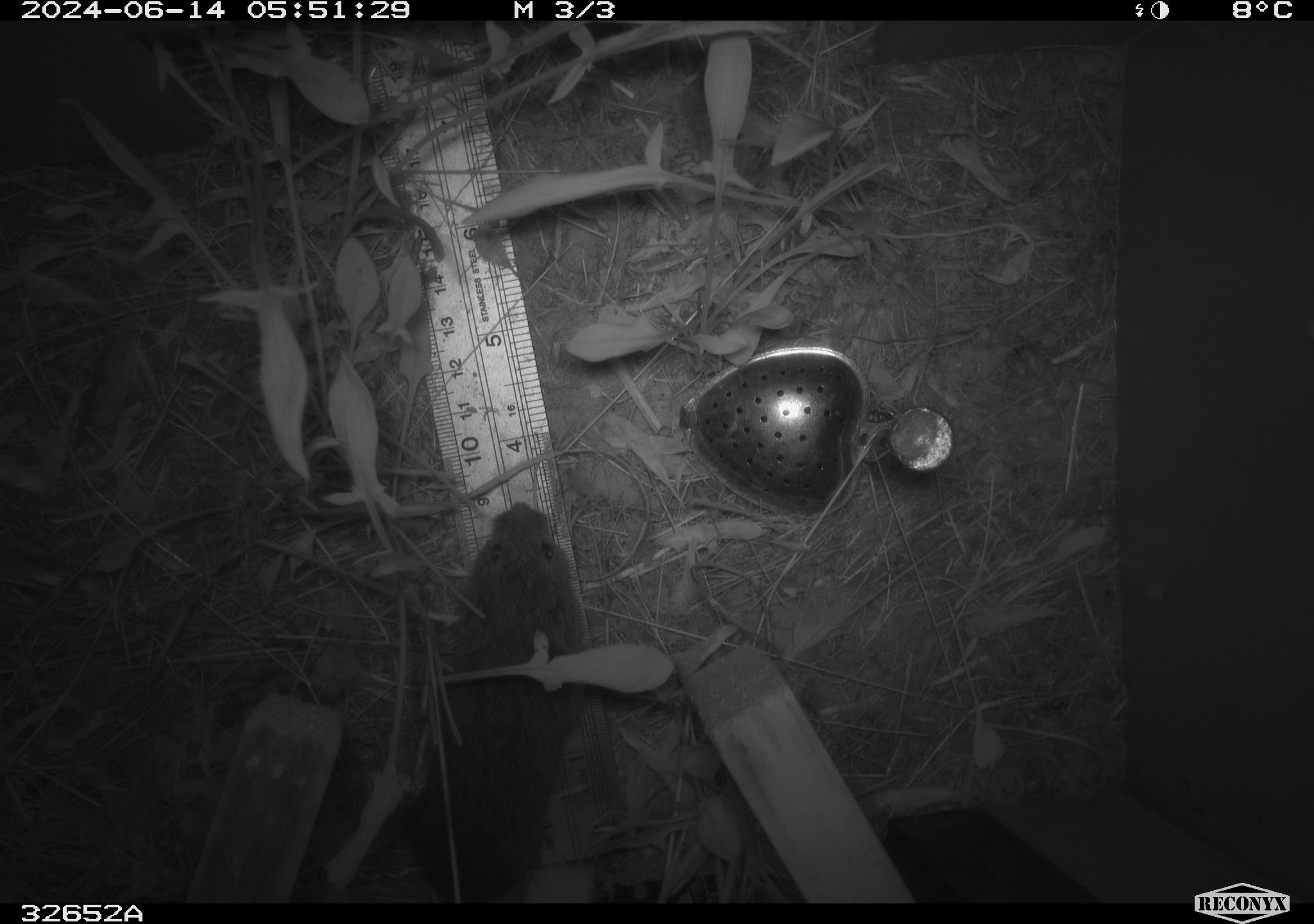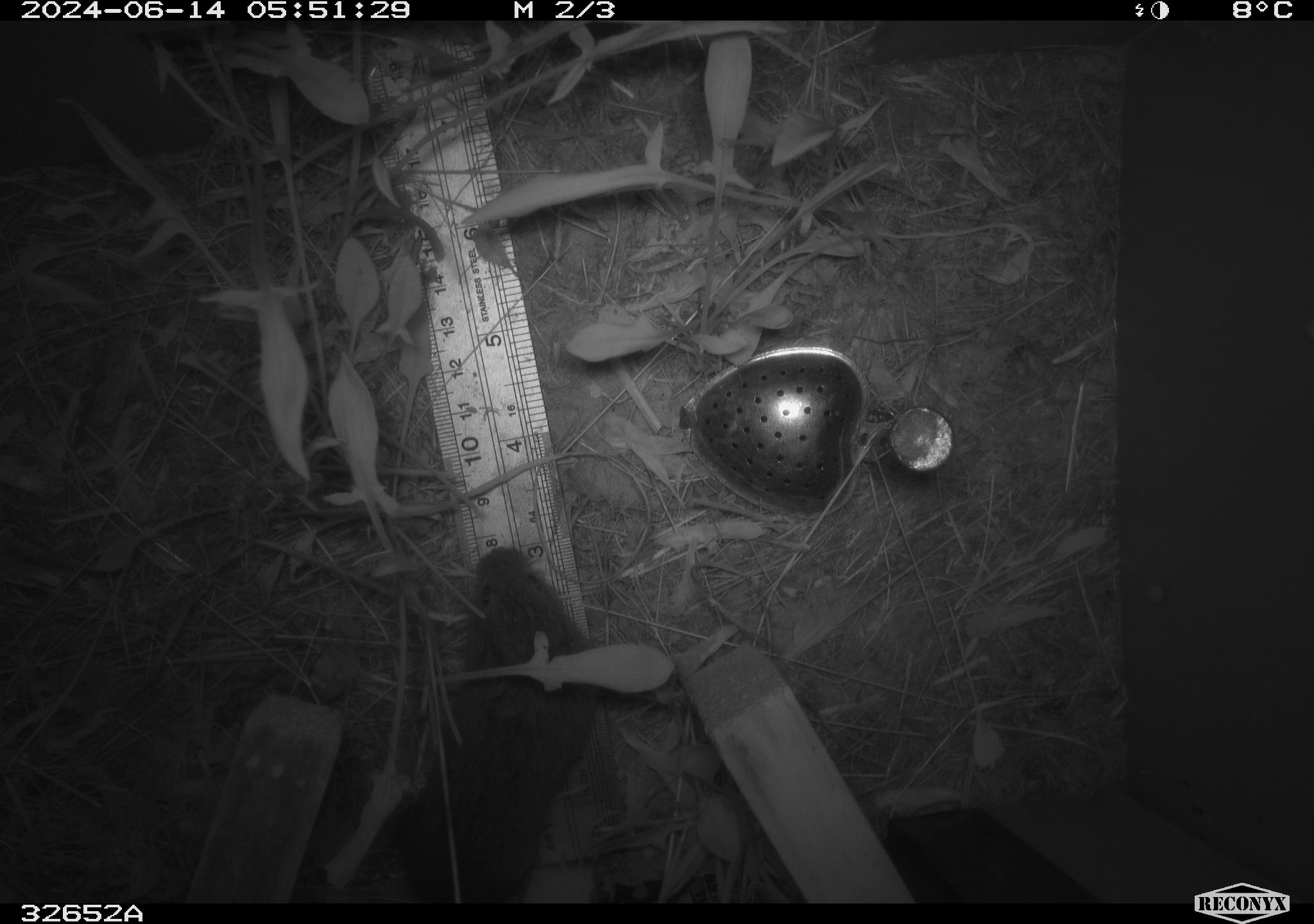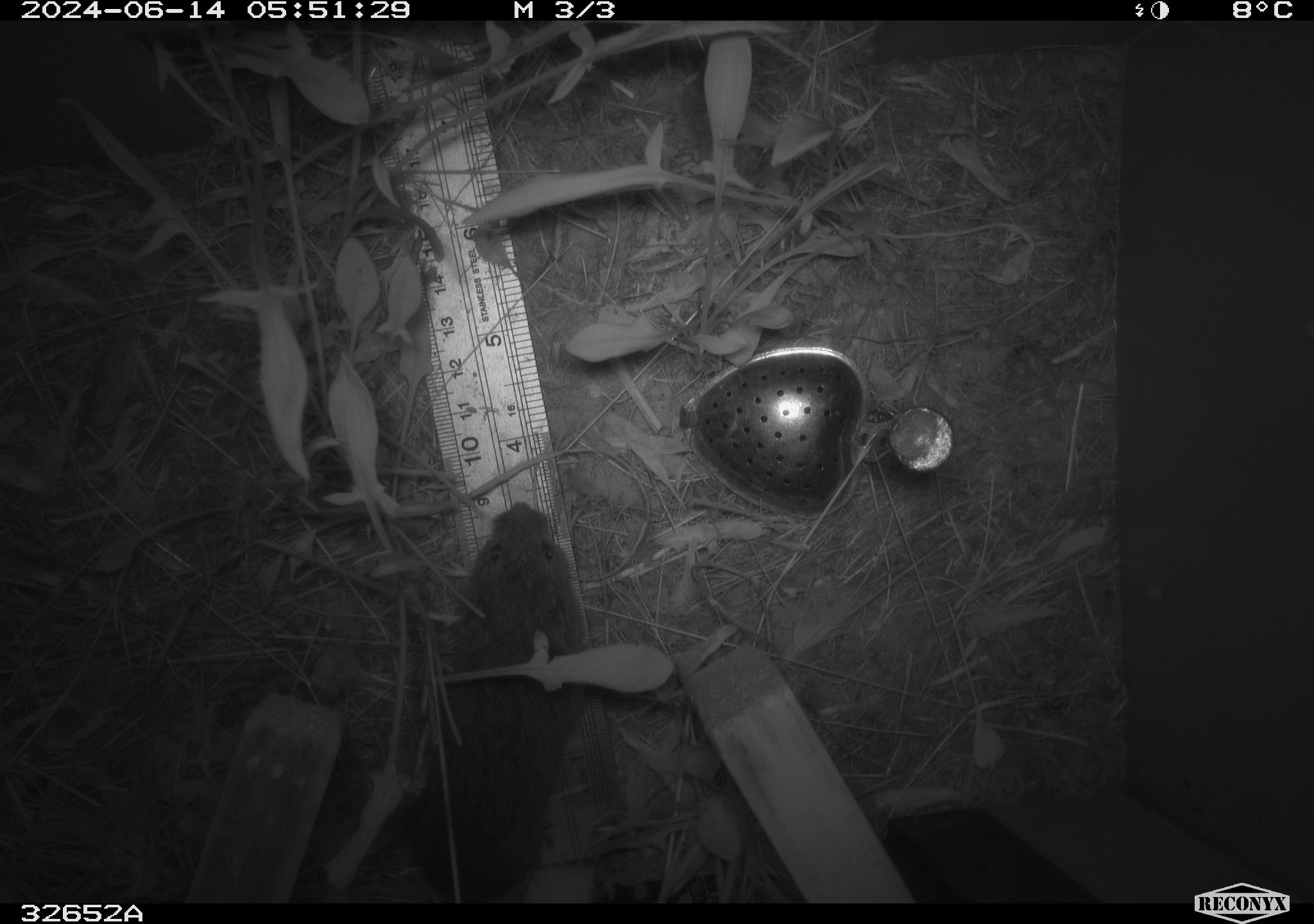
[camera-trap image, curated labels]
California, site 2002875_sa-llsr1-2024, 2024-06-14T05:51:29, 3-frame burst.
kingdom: Animalia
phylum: Chordata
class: Mammalia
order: Rodentia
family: Cricetidae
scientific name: Arvicolinae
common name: voles, lemmings, and muskrats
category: arvicolinae subfamily